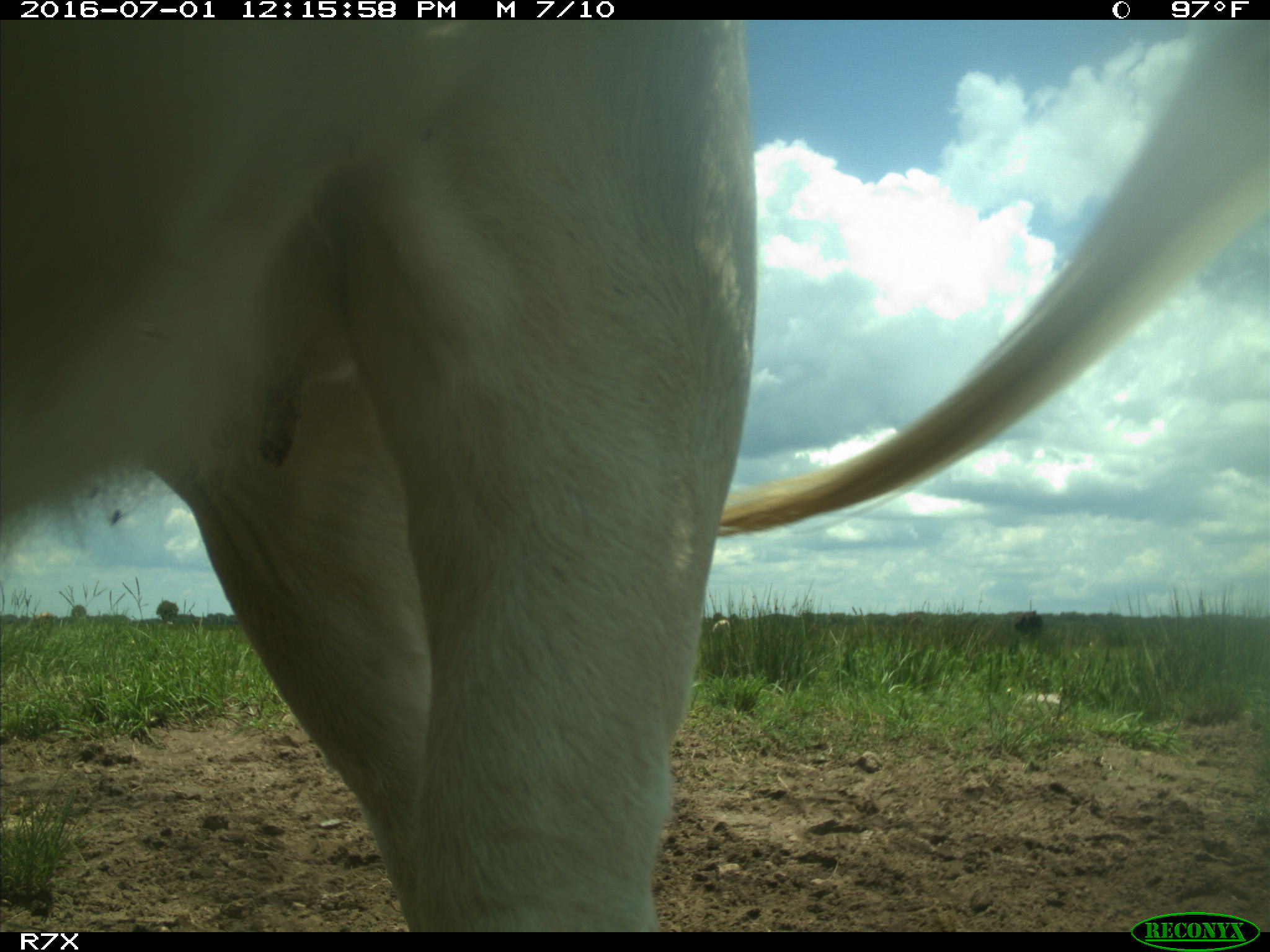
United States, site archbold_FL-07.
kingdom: Animalia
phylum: Chordata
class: Mammalia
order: Artiodactyla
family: Bovidae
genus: Bos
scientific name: Bos taurus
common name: domestic cow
Bos taurus (domestic cow).